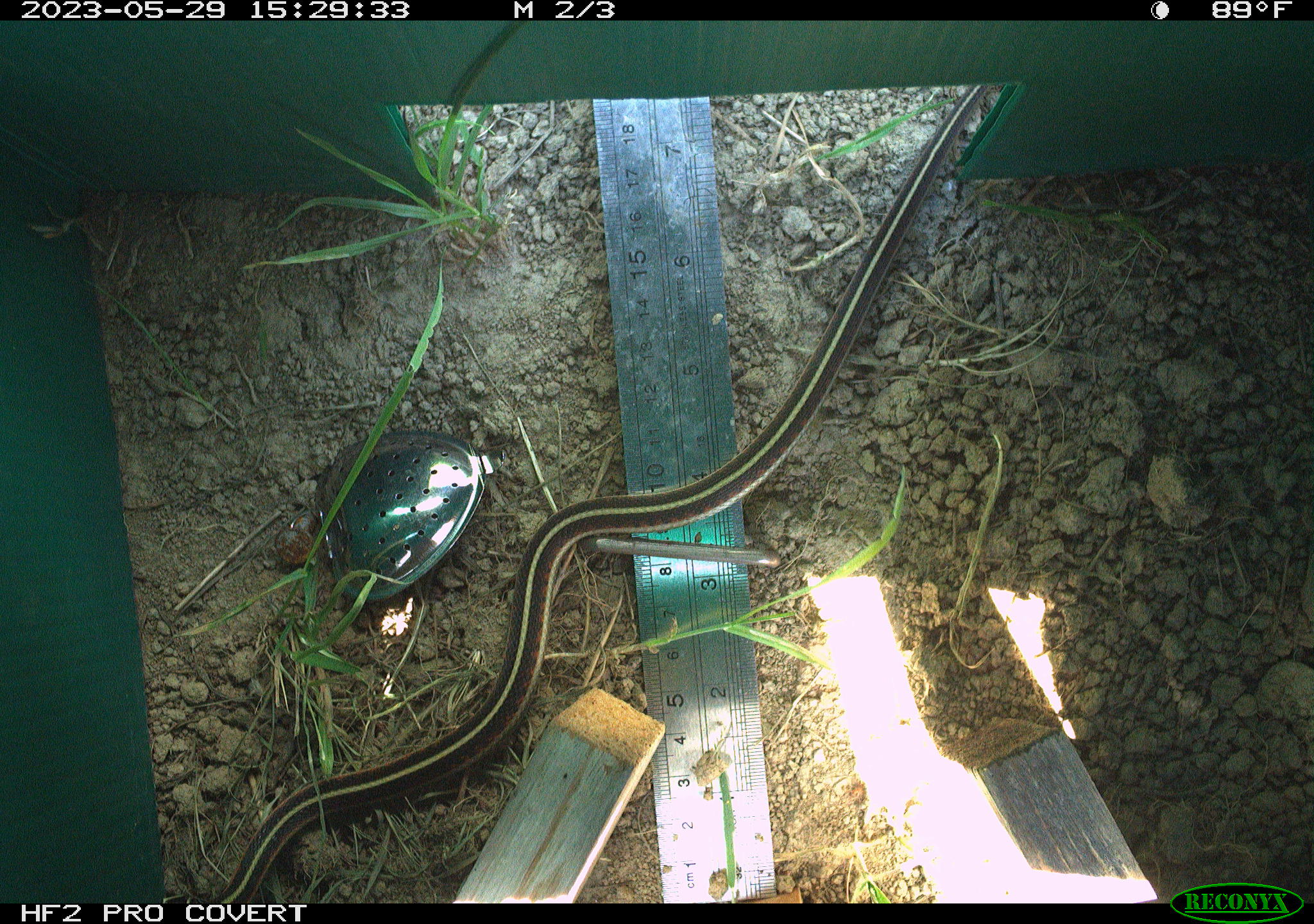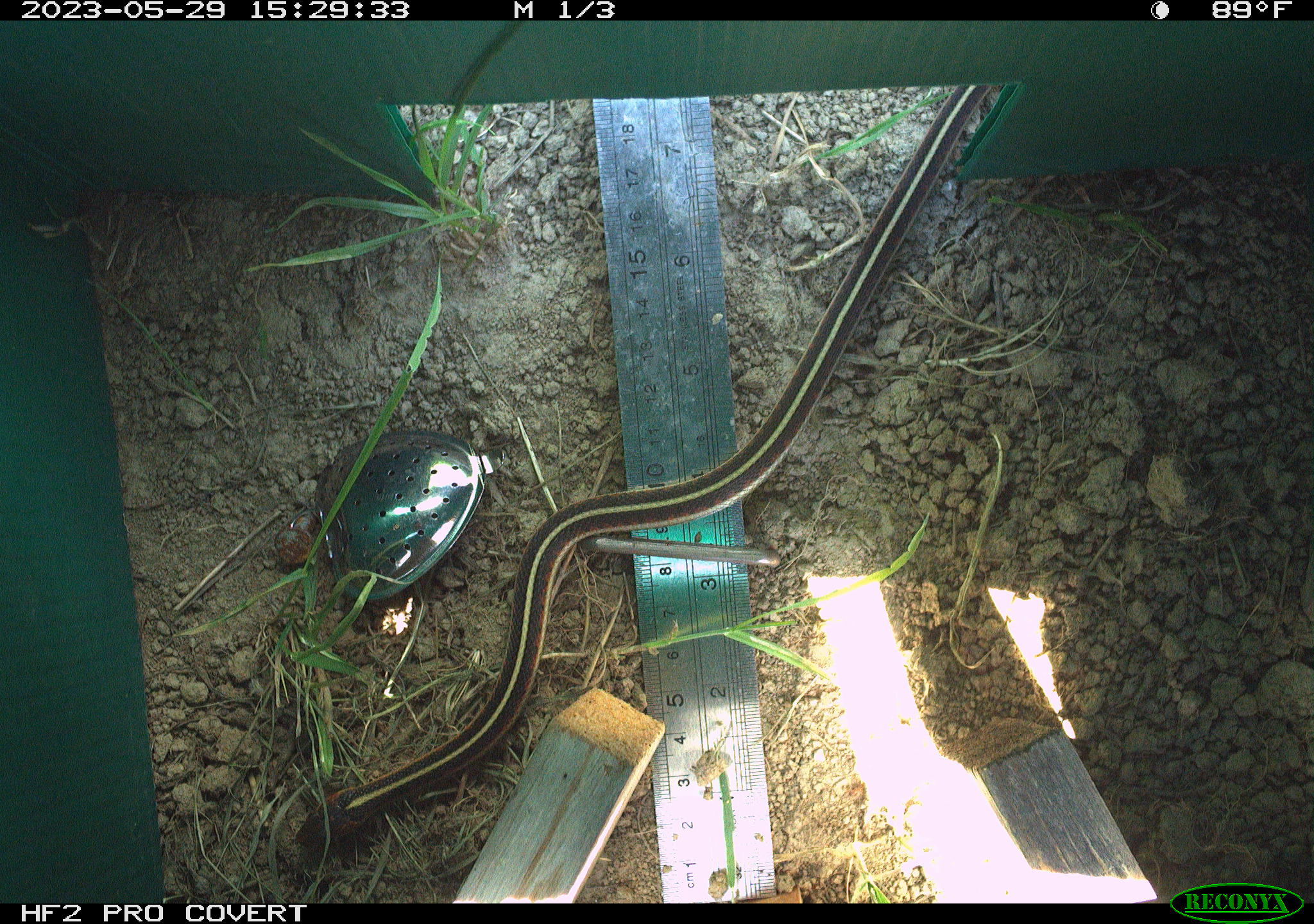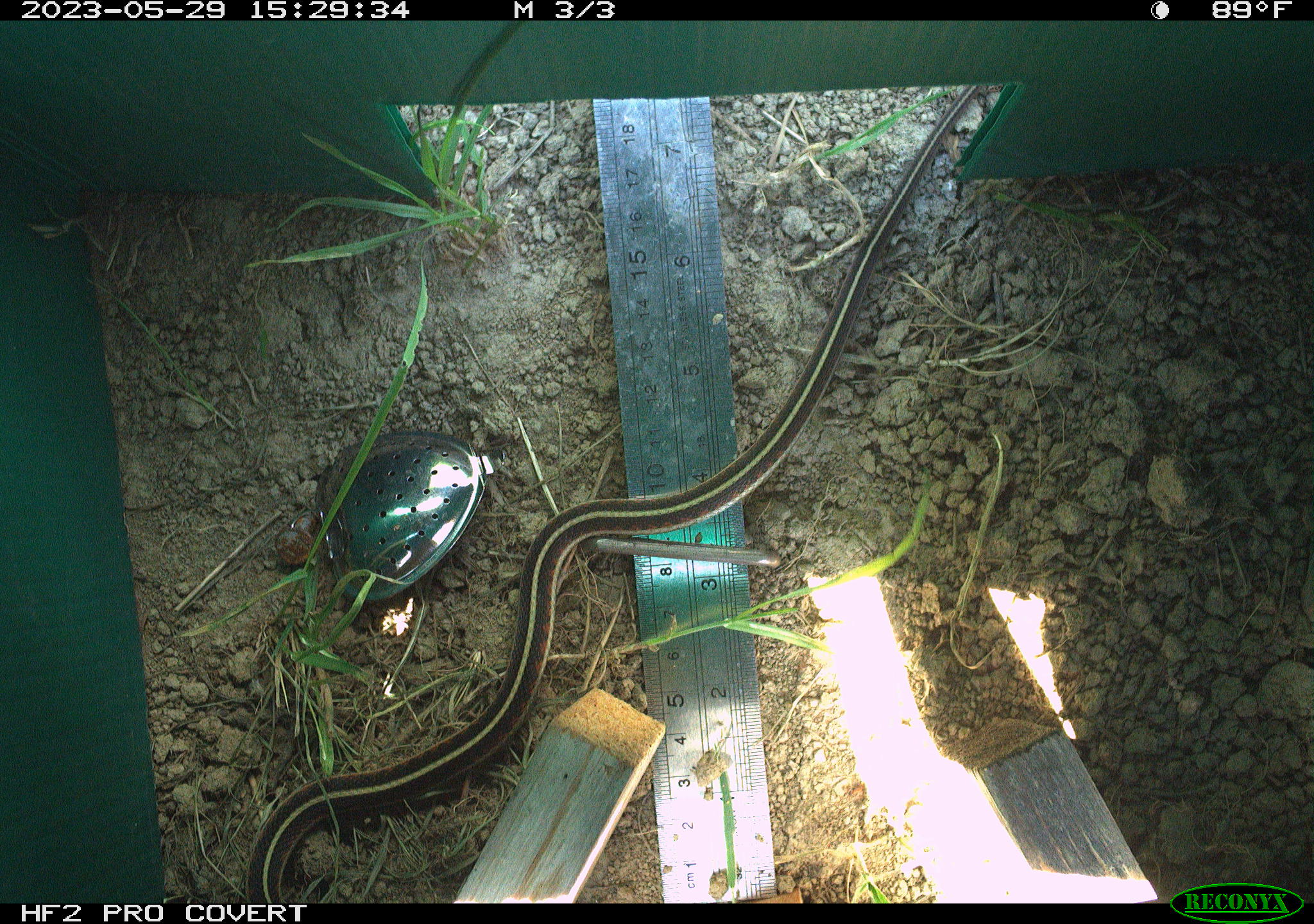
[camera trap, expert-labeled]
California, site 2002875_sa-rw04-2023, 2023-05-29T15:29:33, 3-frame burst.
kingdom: Animalia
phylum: Chordata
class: Mammalia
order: Rodentia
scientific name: Rodentia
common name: mouse species